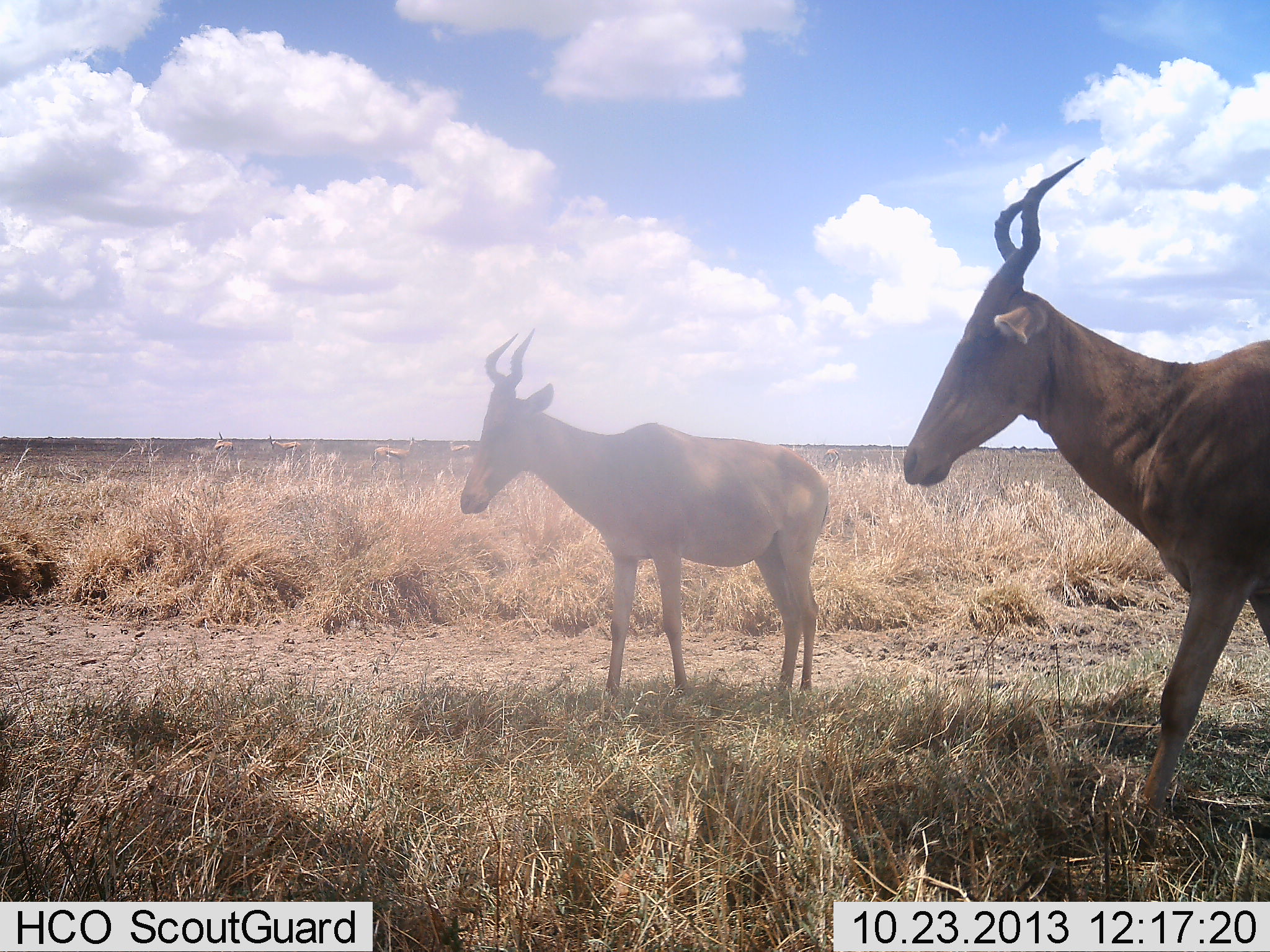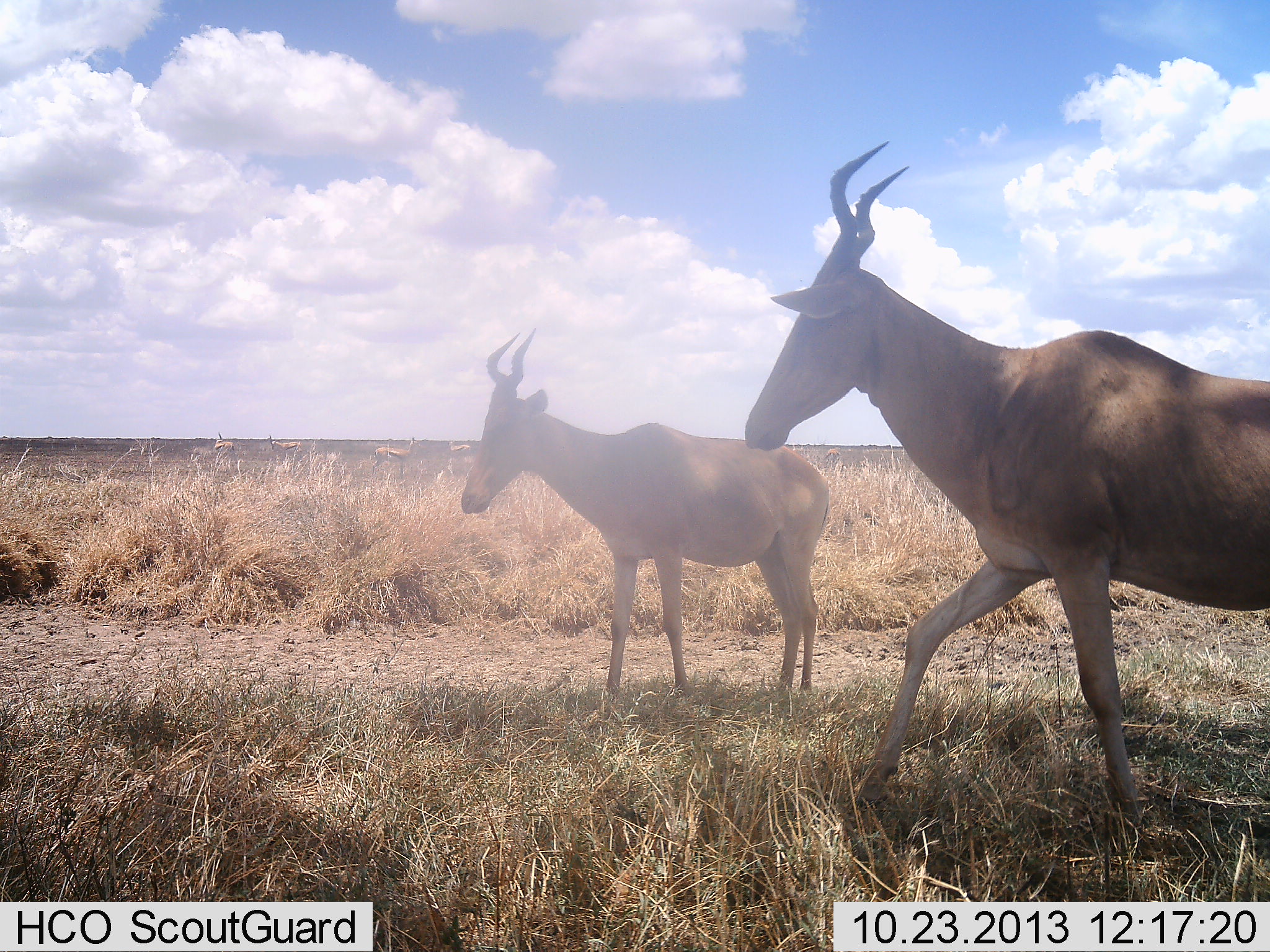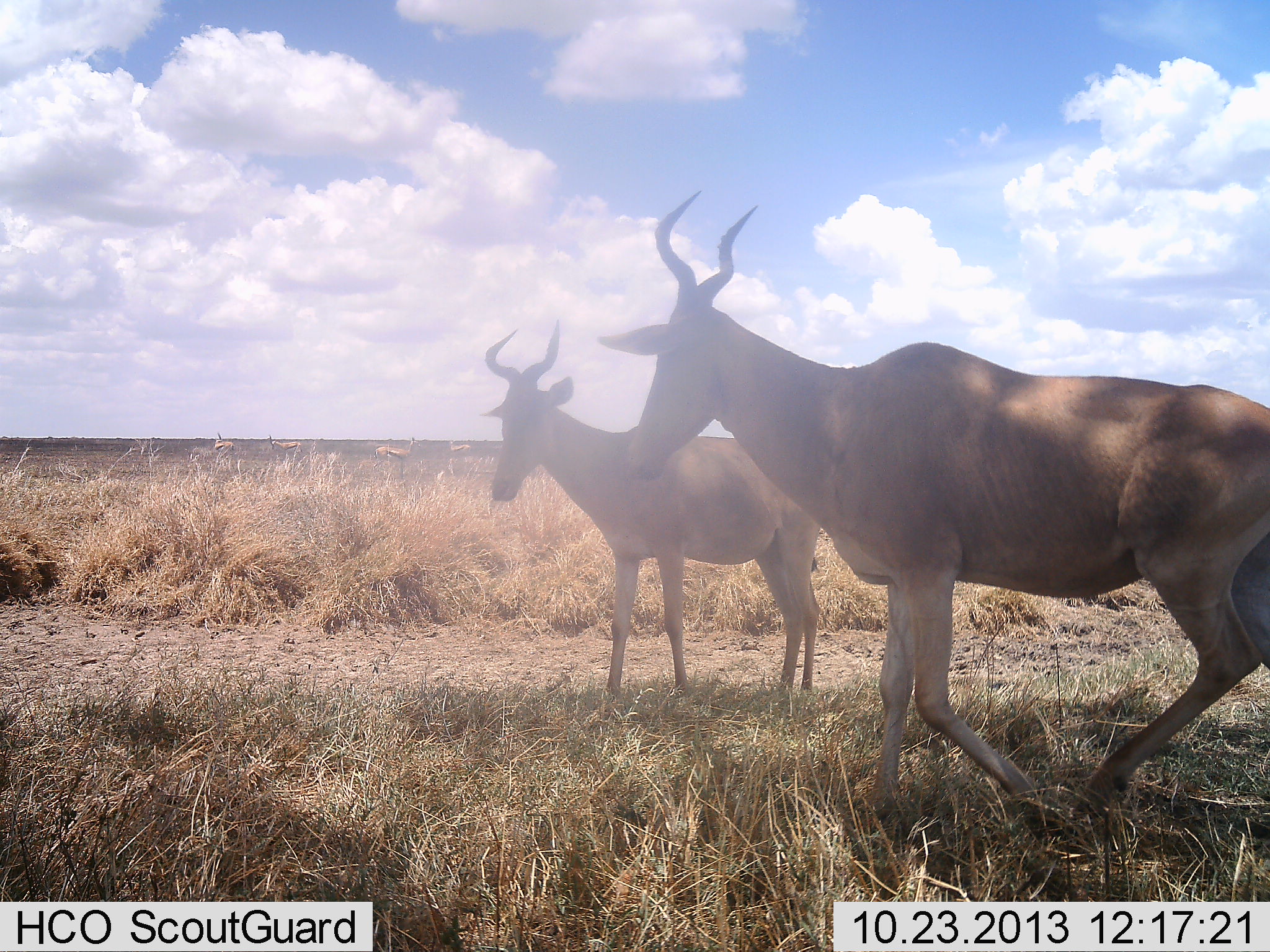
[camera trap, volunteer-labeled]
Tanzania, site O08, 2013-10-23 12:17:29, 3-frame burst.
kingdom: Animalia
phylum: Chordata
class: Mammalia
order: Artiodactyla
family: Bovidae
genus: Alcelaphus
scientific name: Alcelaphus buselaphus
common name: hartebeest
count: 2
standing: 75%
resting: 0%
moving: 83%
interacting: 8%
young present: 0%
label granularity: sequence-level